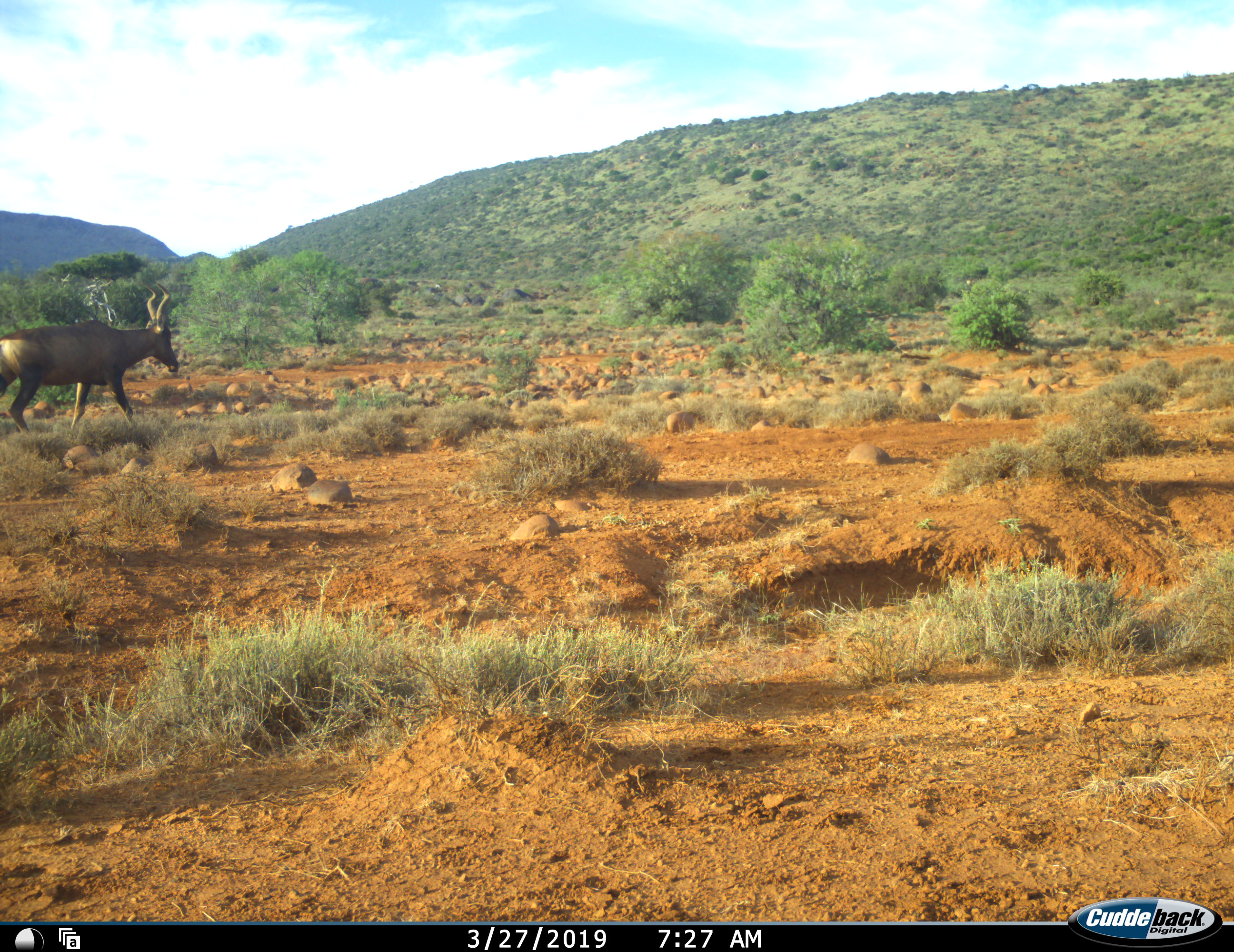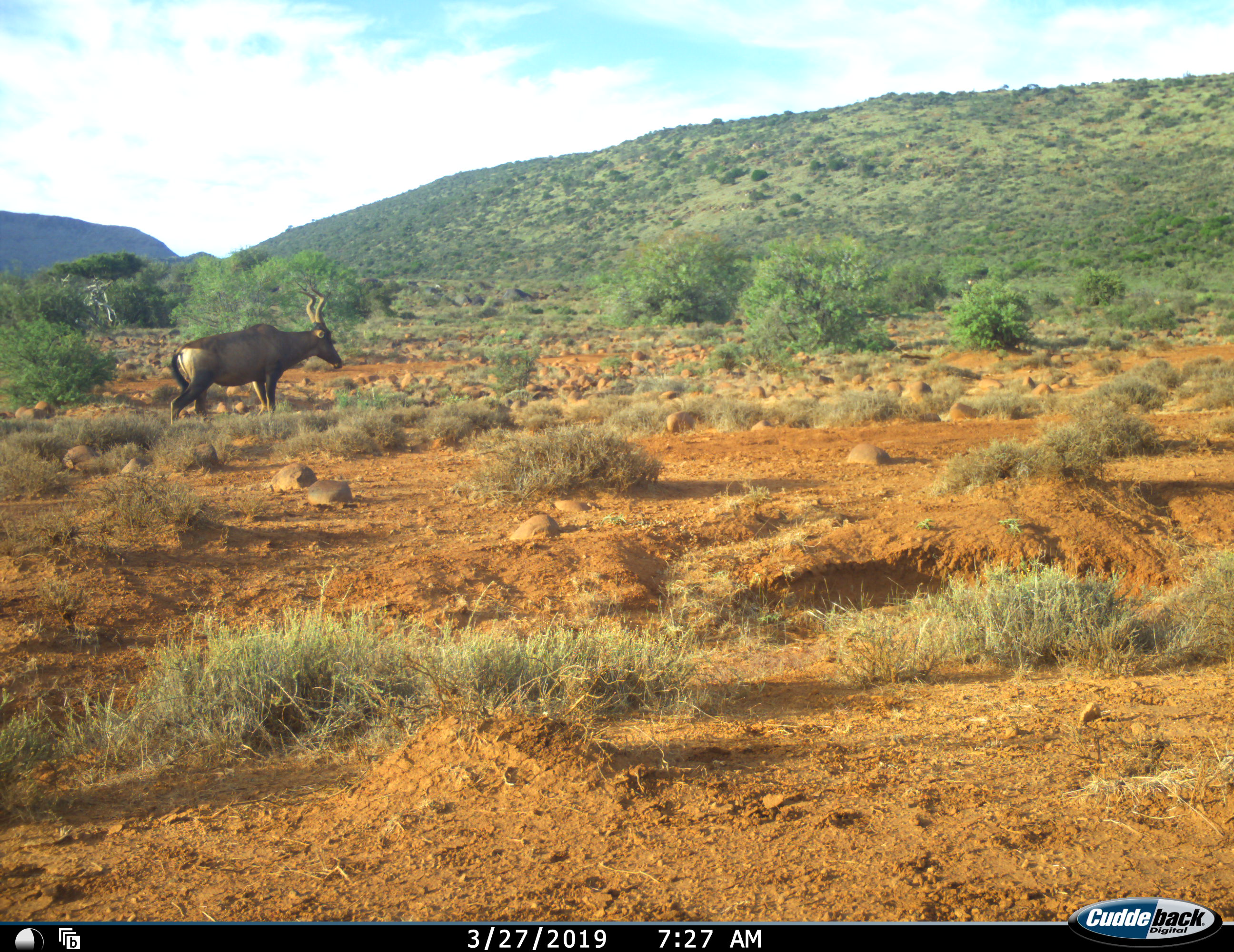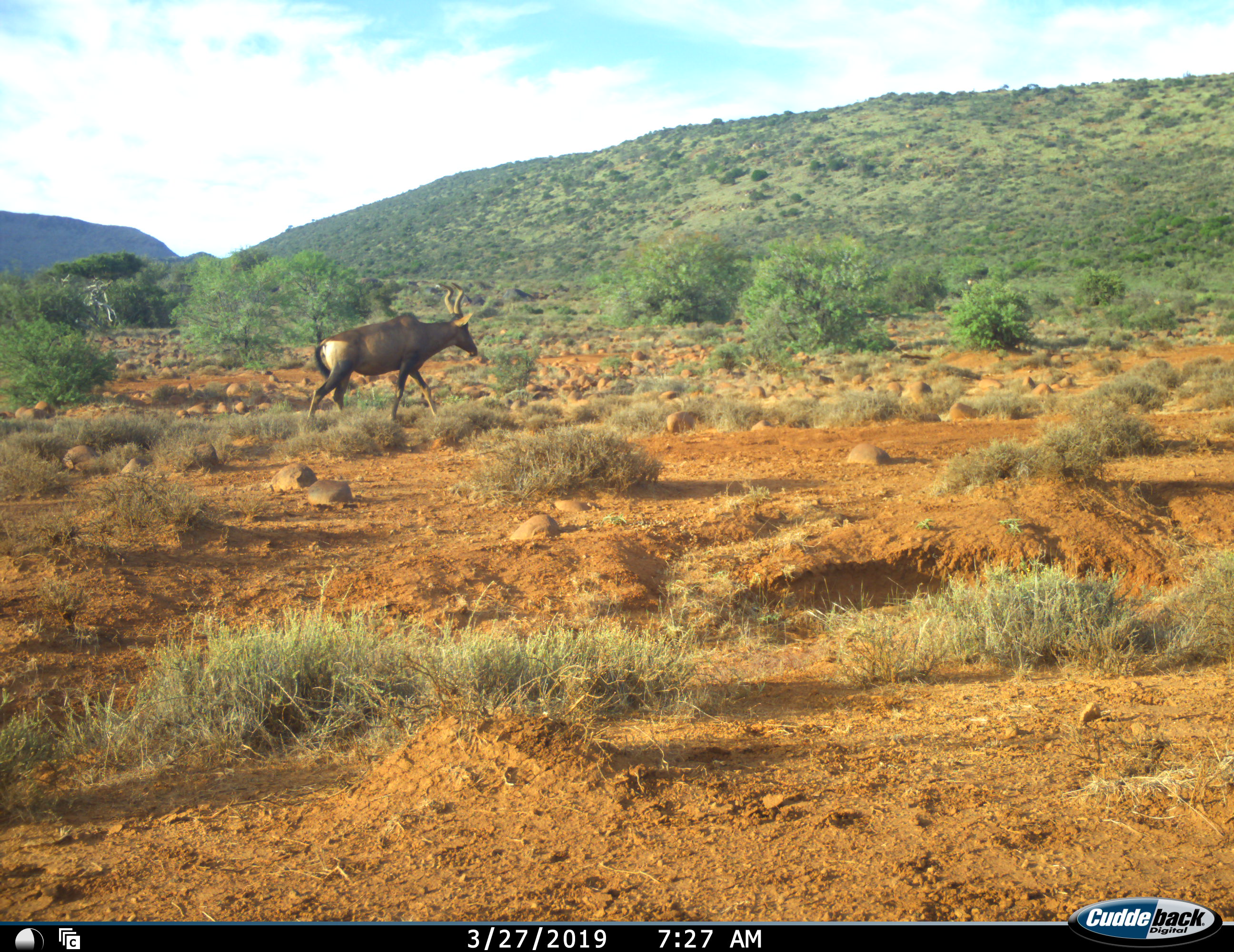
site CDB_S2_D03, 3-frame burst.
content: unidentified animal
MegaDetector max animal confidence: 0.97